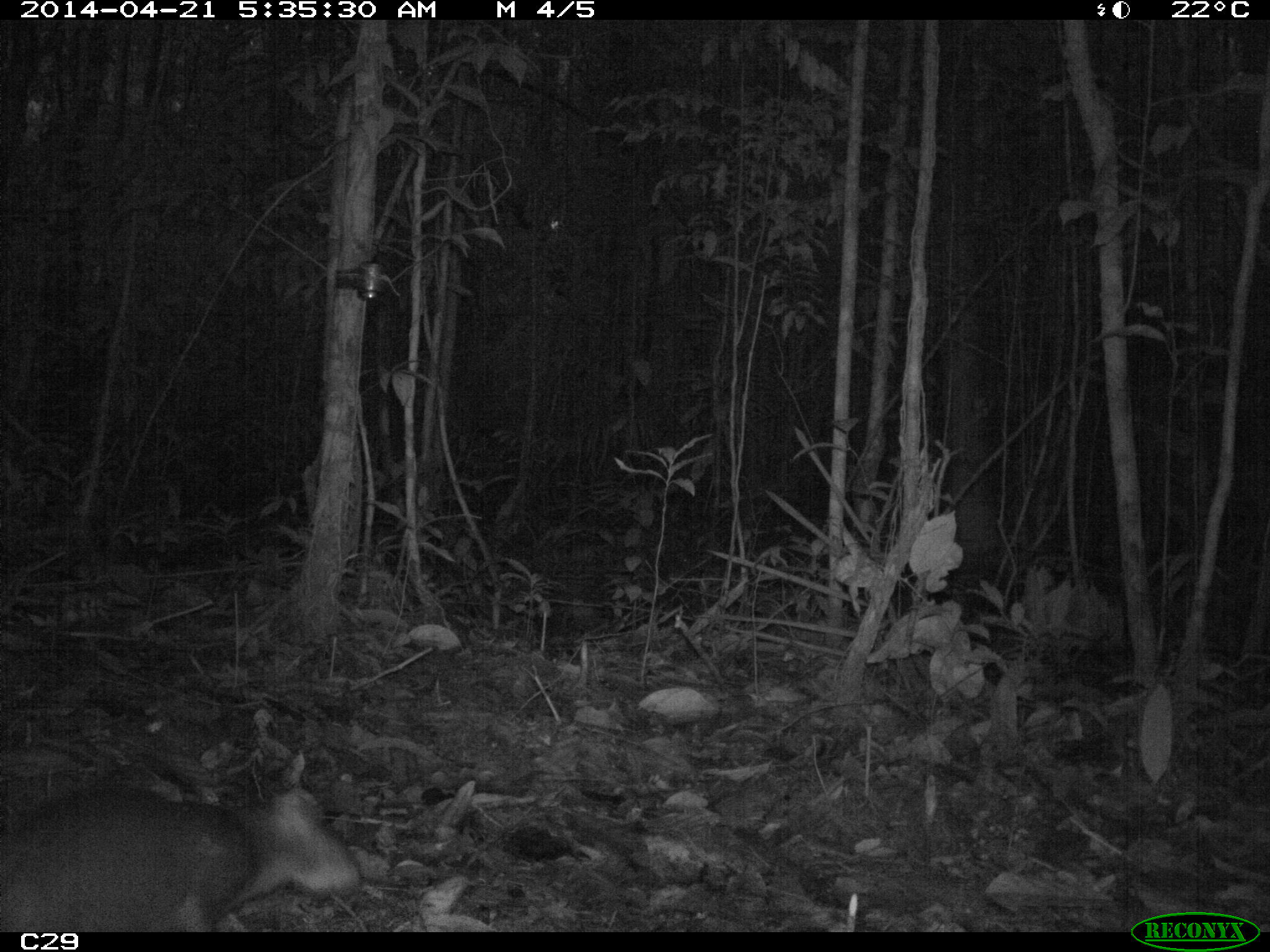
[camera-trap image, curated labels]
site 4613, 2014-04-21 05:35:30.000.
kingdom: Animalia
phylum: Chordata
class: Mammalia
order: Rodentia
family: Dasyproctidae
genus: Dasyprocta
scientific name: Dasyprocta leporina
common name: red-rumped agouti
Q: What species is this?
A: Dasyprocta leporina (red-rumped agouti).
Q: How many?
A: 1.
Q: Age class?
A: Adult.